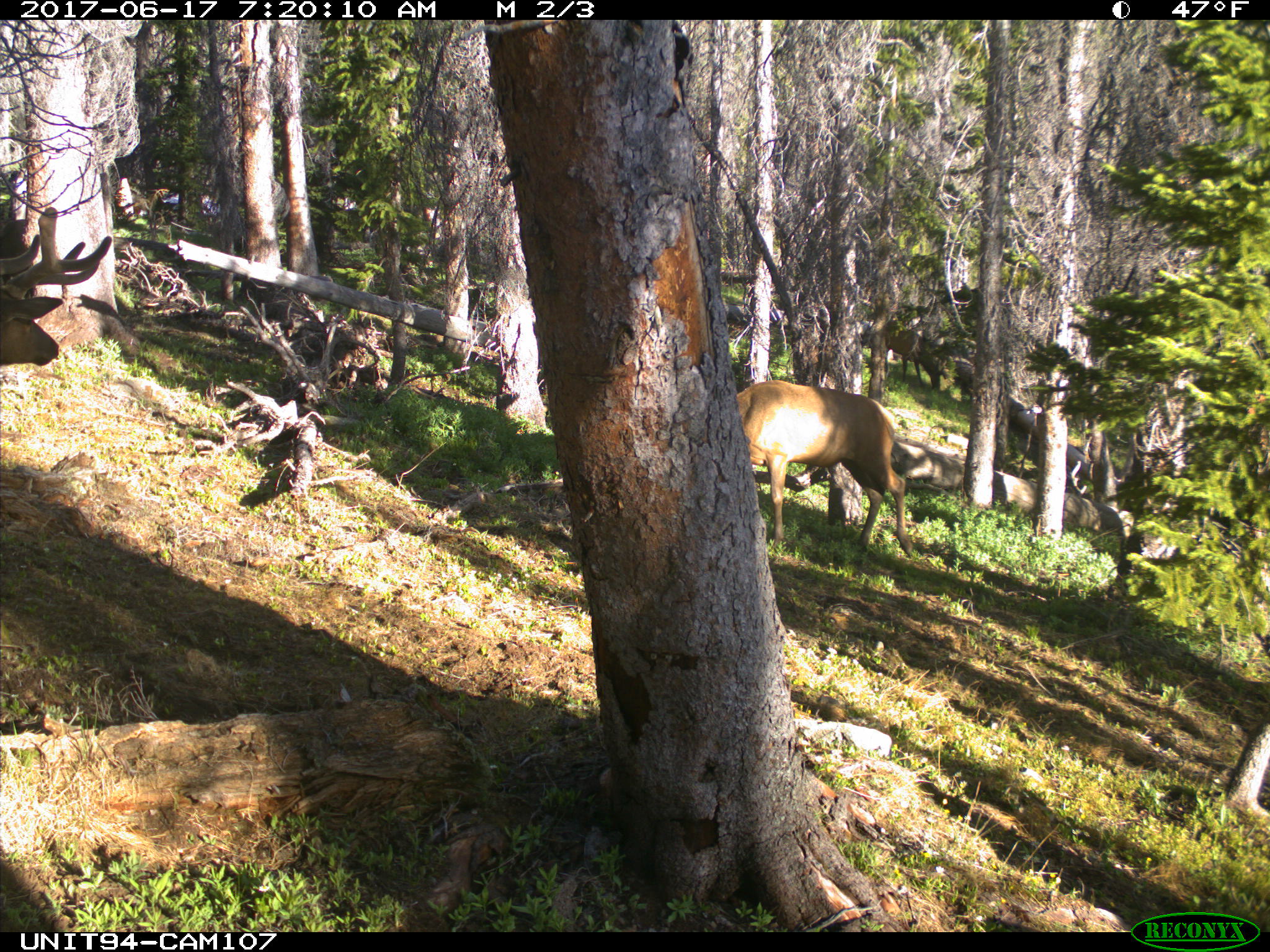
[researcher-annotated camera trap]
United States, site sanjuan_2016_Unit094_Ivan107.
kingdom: Animalia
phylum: Chordata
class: Mammalia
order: Artiodactyla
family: Cervidae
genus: Cervus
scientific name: Cervus elaphus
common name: red deer